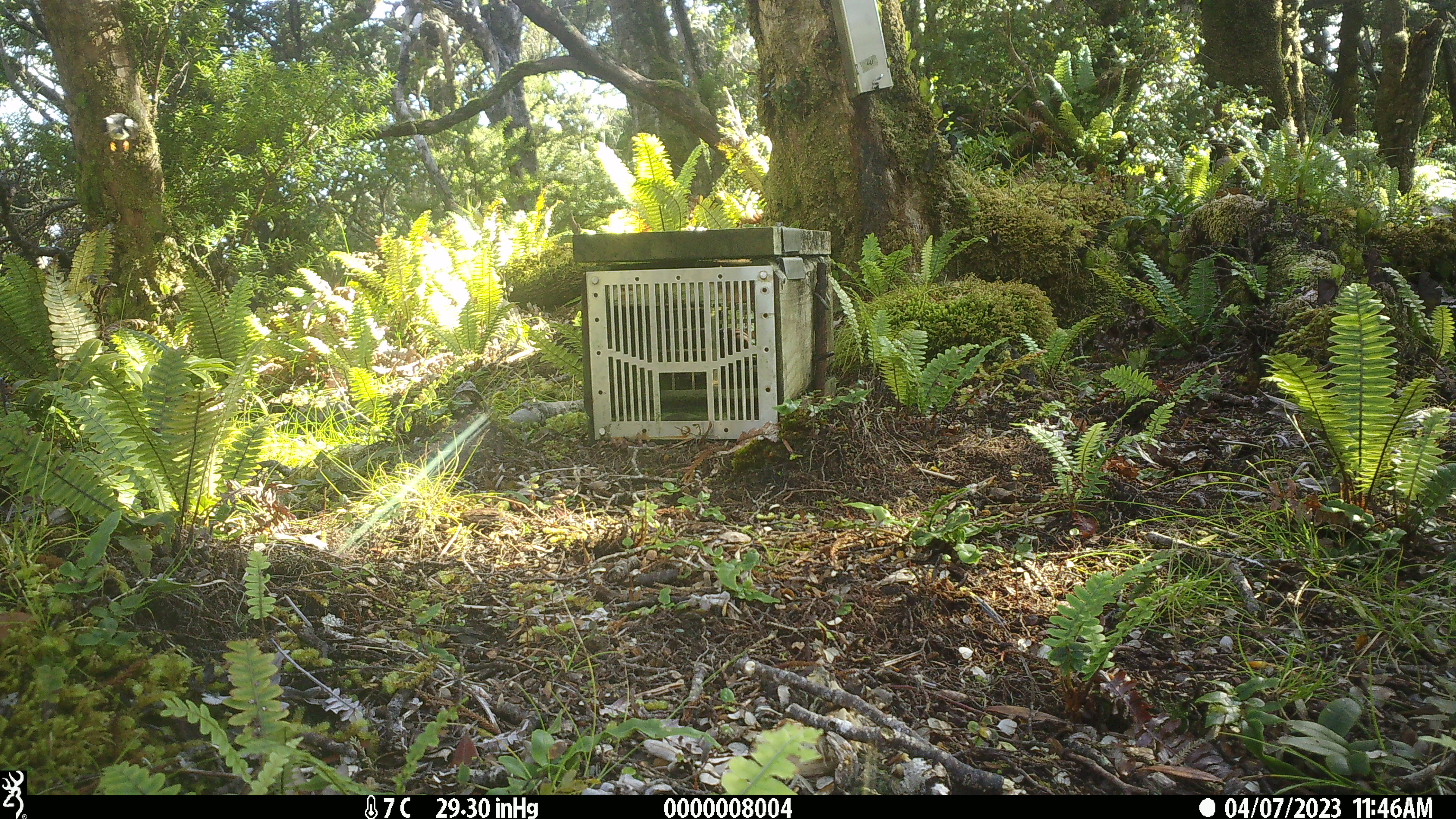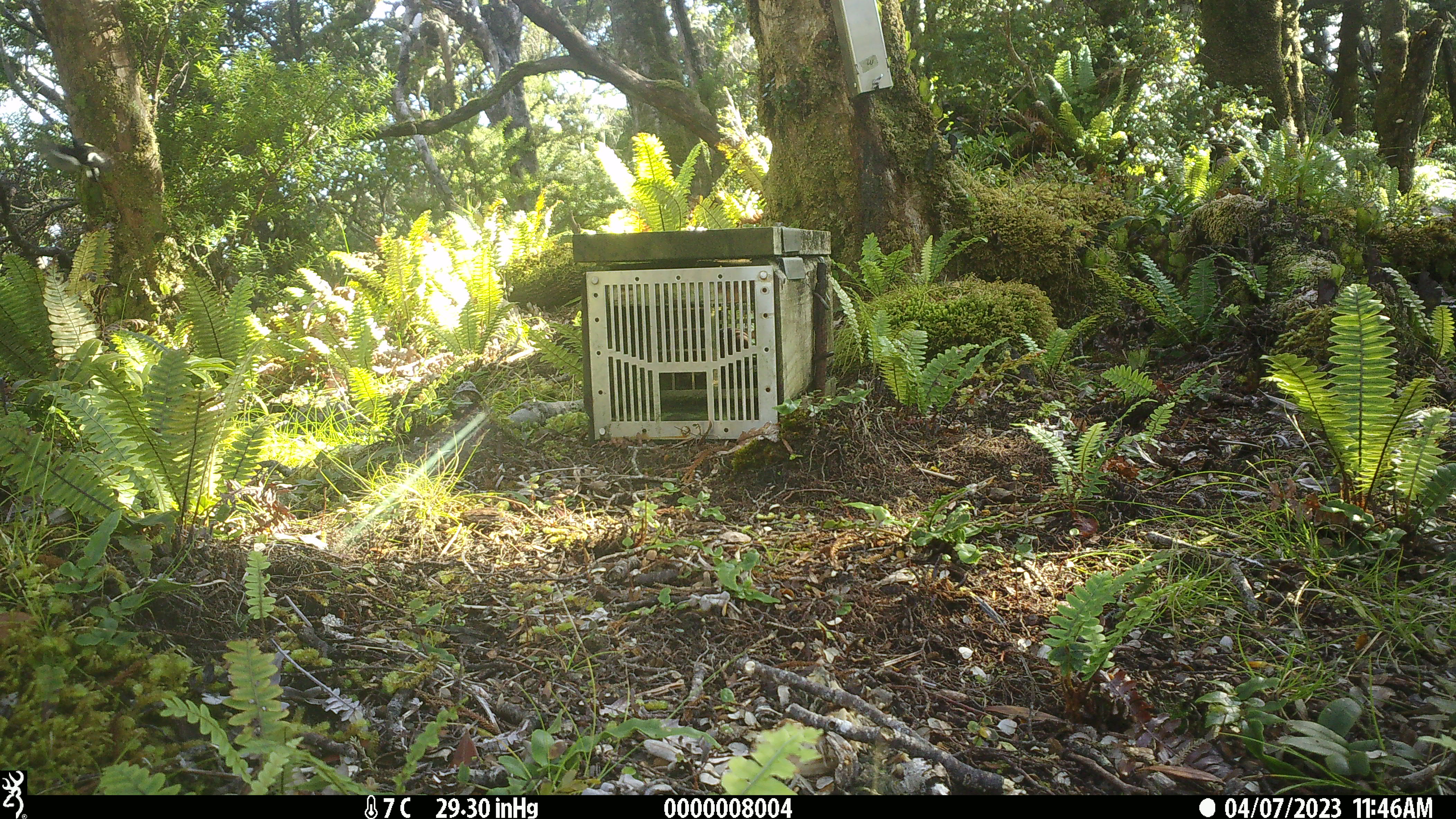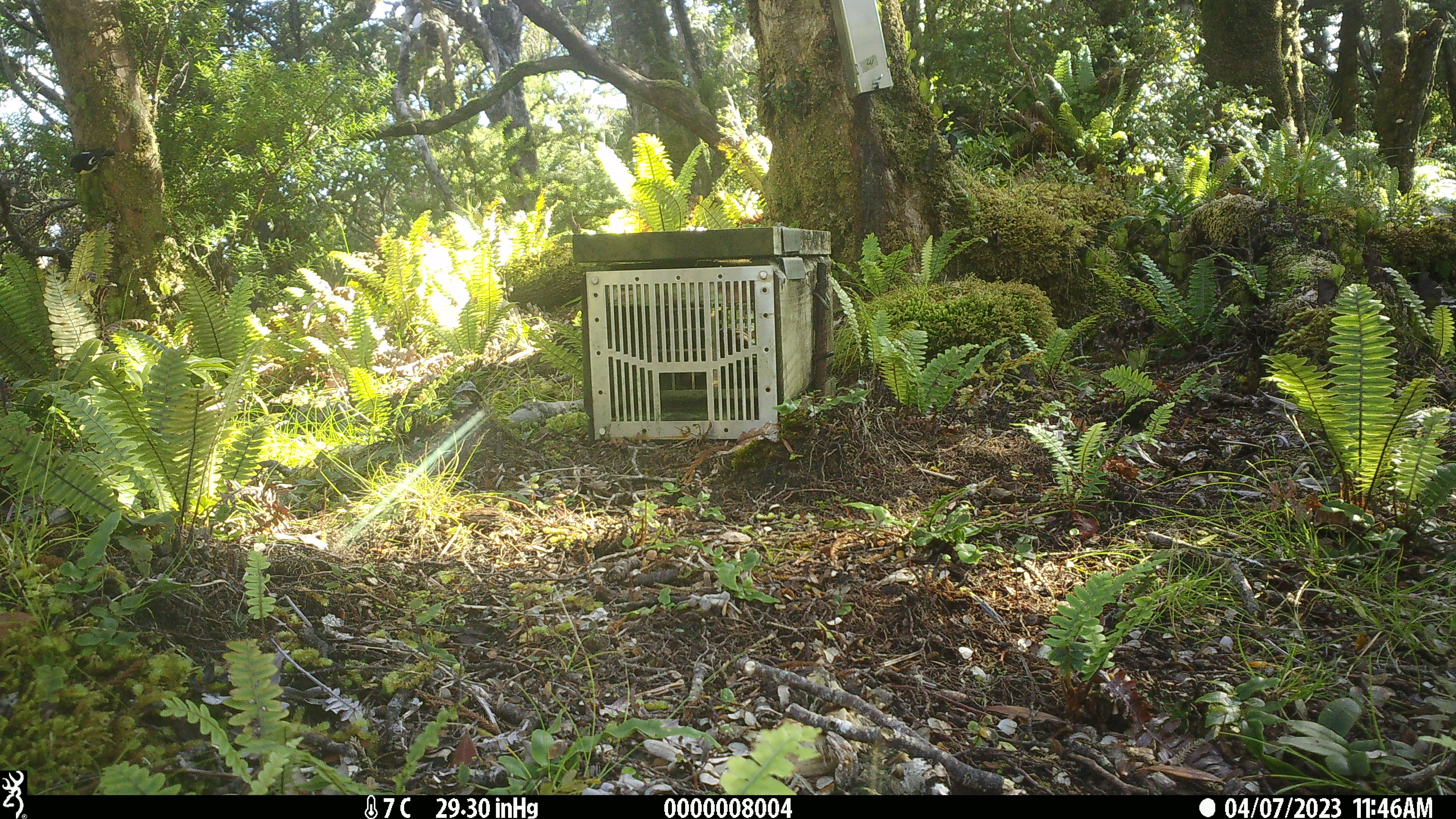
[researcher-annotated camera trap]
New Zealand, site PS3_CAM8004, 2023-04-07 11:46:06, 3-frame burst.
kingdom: Animalia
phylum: Chordata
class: Aves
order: Passeriformes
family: Petroicidae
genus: Petroica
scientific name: Petroica macrocephala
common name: tomtit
Tomtit (Petroica macrocephala).